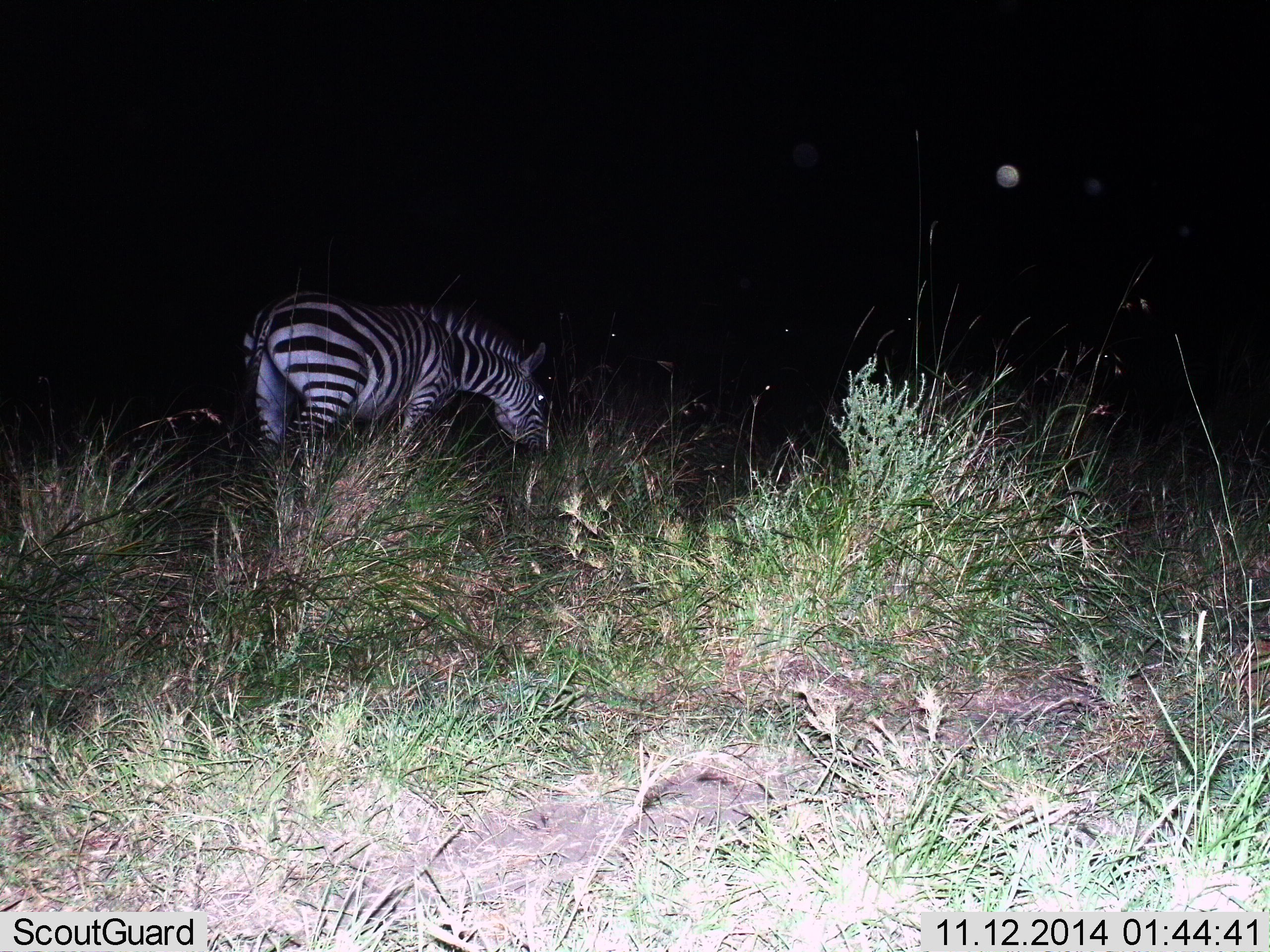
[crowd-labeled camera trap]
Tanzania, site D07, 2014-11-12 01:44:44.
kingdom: Animalia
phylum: Chordata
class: Mammalia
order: Perissodactyla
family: Equidae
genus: Equus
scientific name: Equus quagga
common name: plains zebra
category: zebra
Zebra (plains zebra) (Equus quagga), count 1. Behavior (volunteer vote fractions): standing 40%, resting 0%, moving 0%, interacting 0%. Young present (vote fraction): 0%. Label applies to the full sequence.